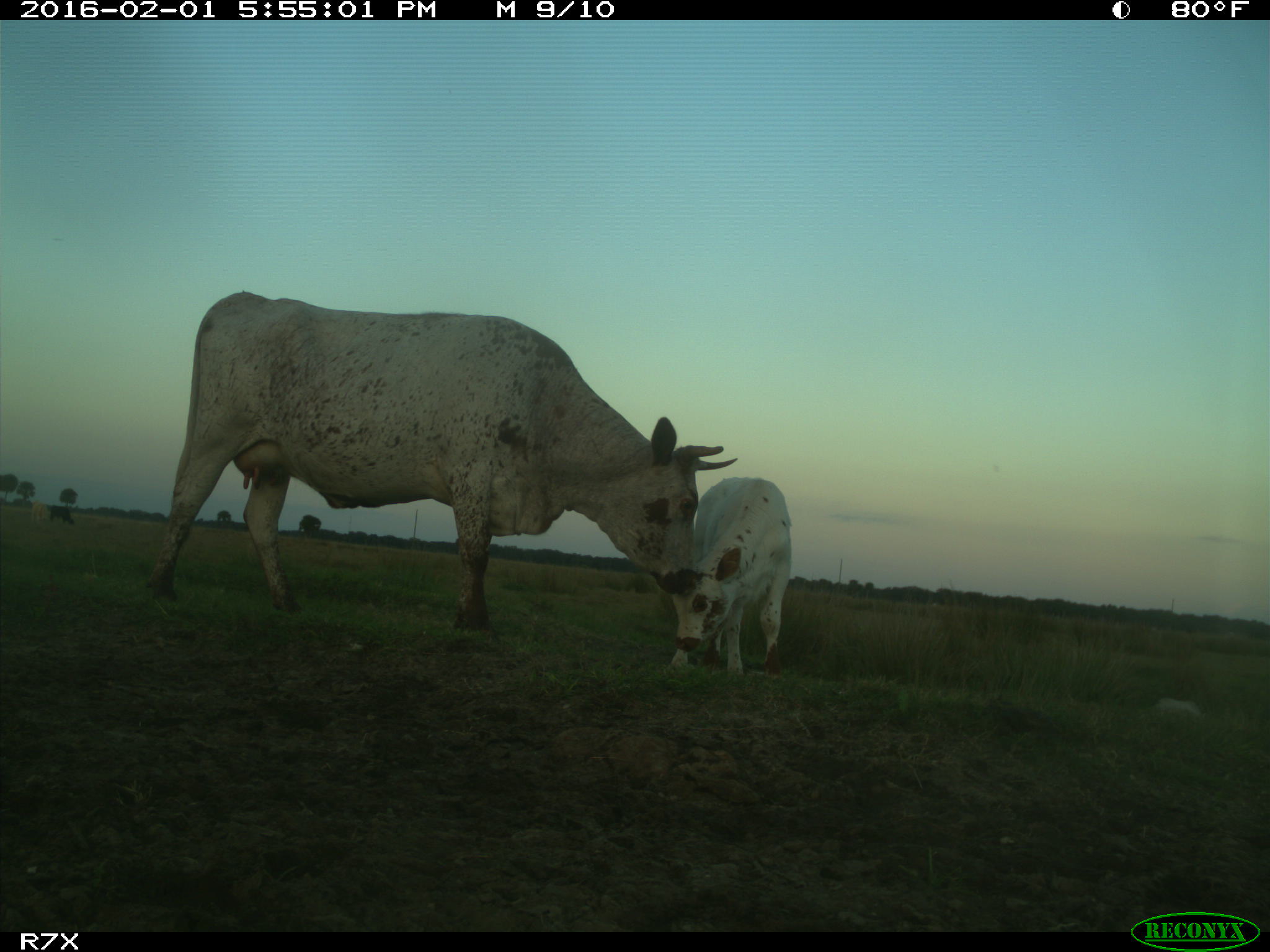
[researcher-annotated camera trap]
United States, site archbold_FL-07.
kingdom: Animalia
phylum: Chordata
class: Mammalia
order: Artiodactyla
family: Bovidae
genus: Bos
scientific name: Bos taurus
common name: domestic cow